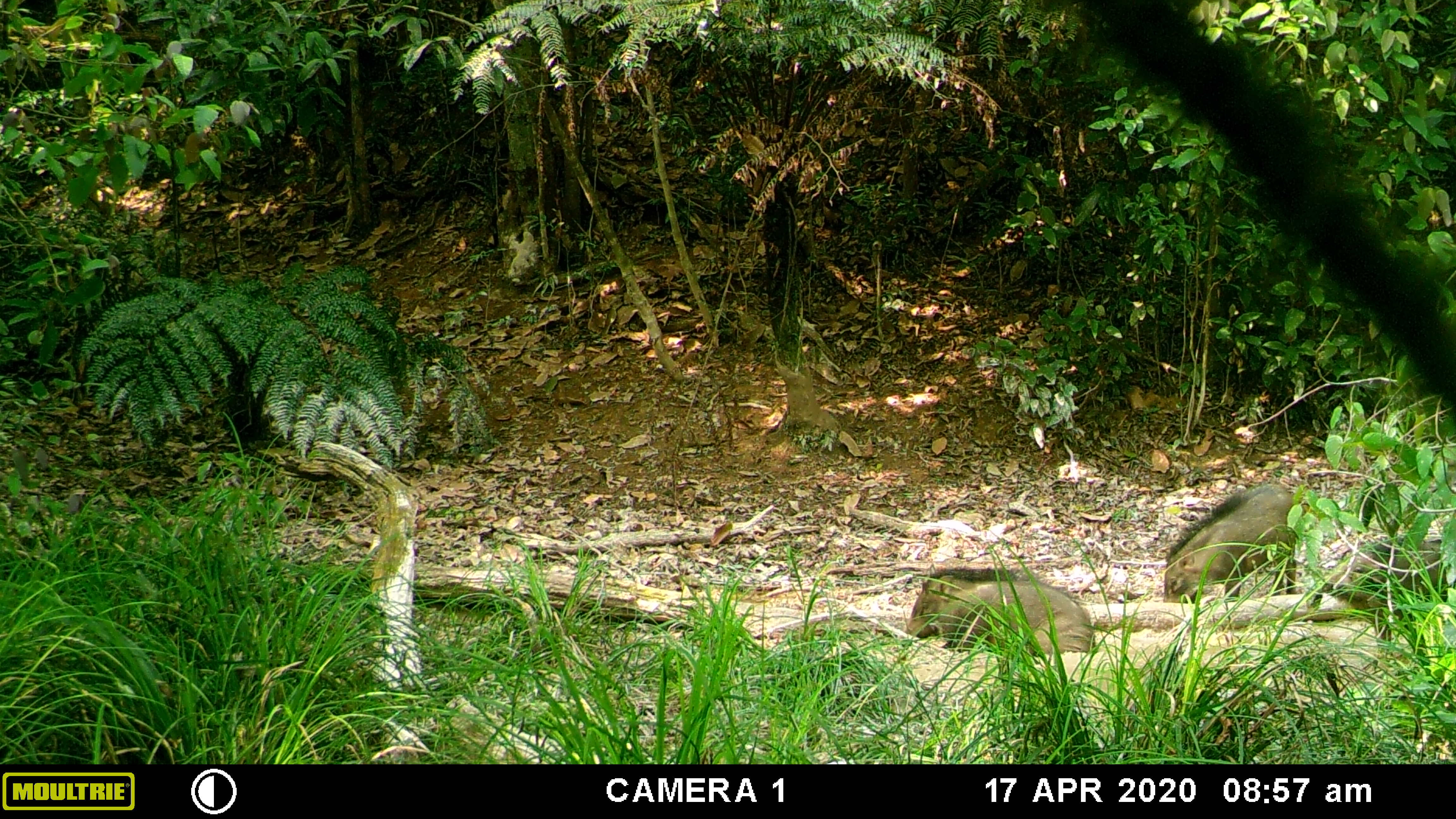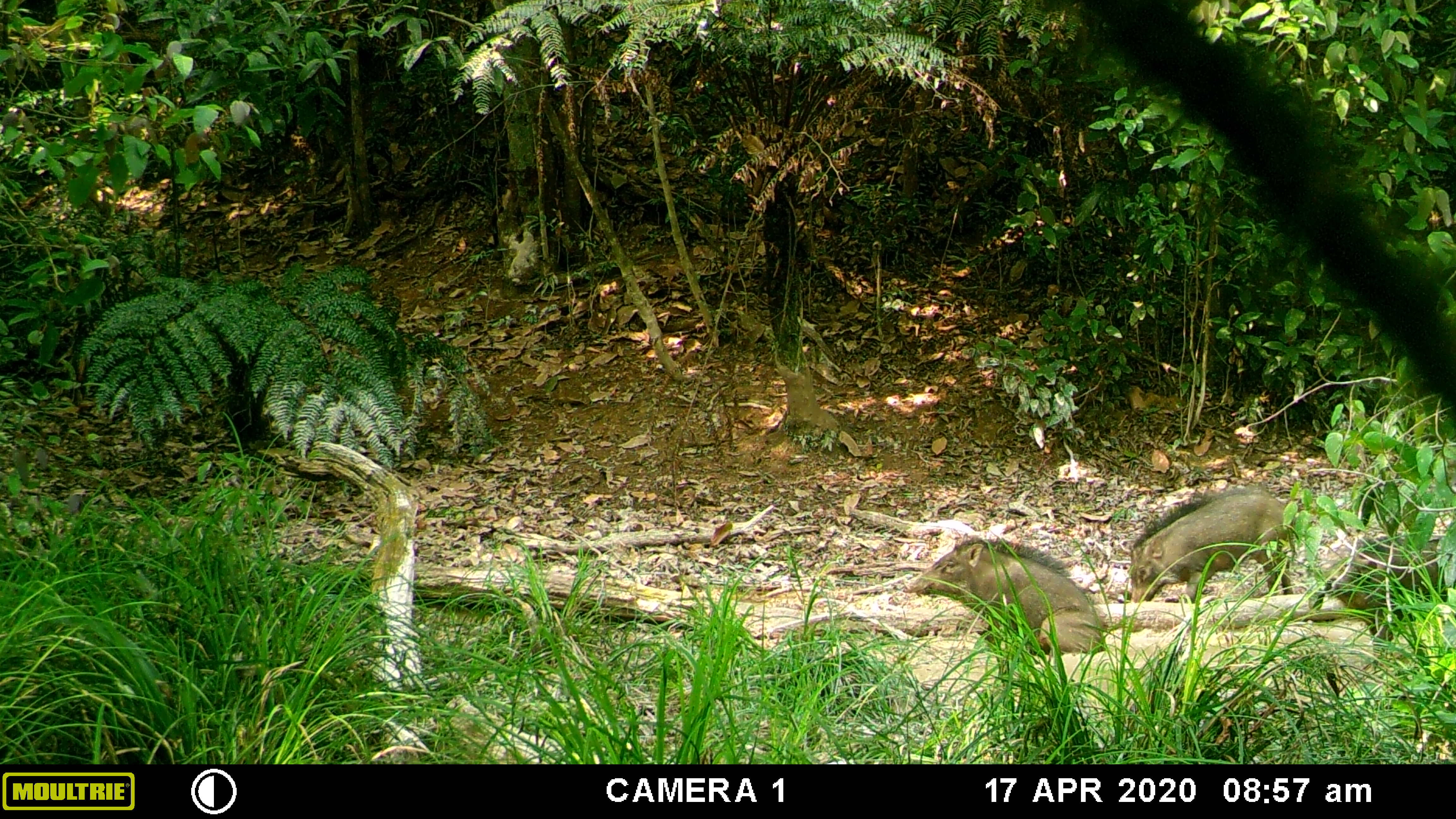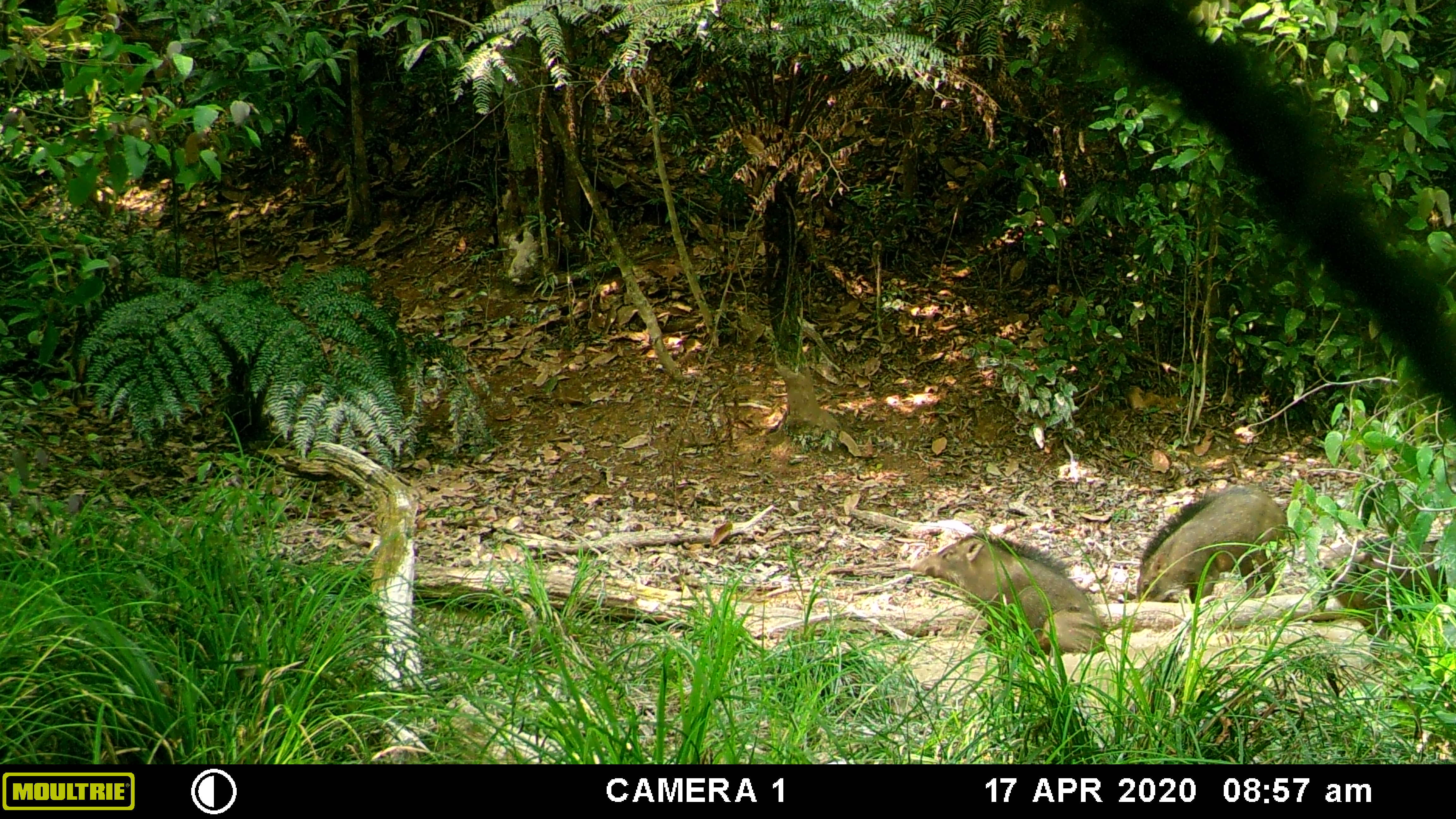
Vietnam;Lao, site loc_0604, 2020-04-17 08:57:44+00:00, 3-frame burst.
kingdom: Animalia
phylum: Chordata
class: Mammalia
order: Artiodactyla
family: Suidae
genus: Sus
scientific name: Sus scrofa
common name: eurasian wild pig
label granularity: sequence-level